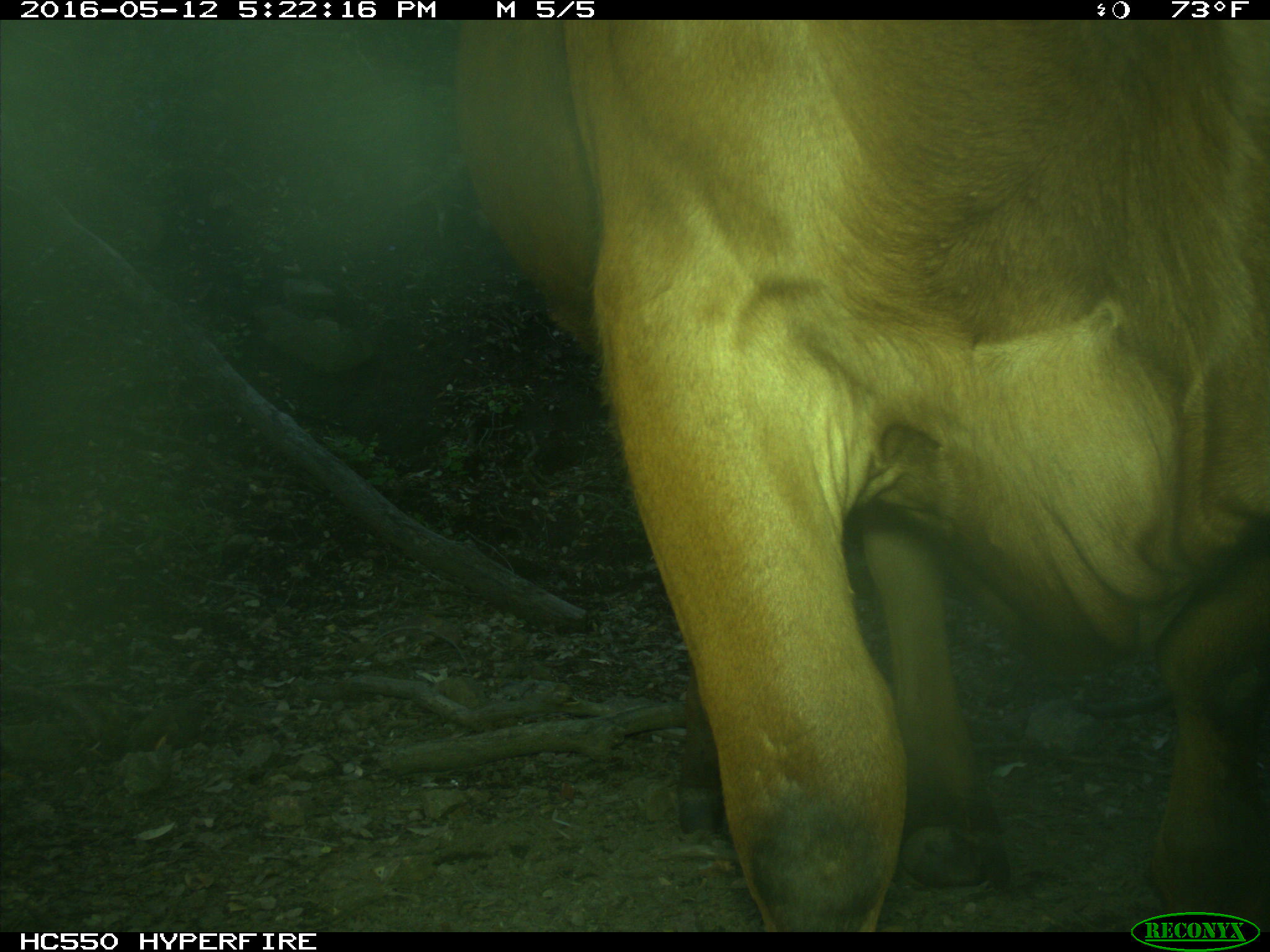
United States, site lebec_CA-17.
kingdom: Animalia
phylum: Chordata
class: Mammalia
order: Artiodactyla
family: Bovidae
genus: Bos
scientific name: Bos taurus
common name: domestic cow